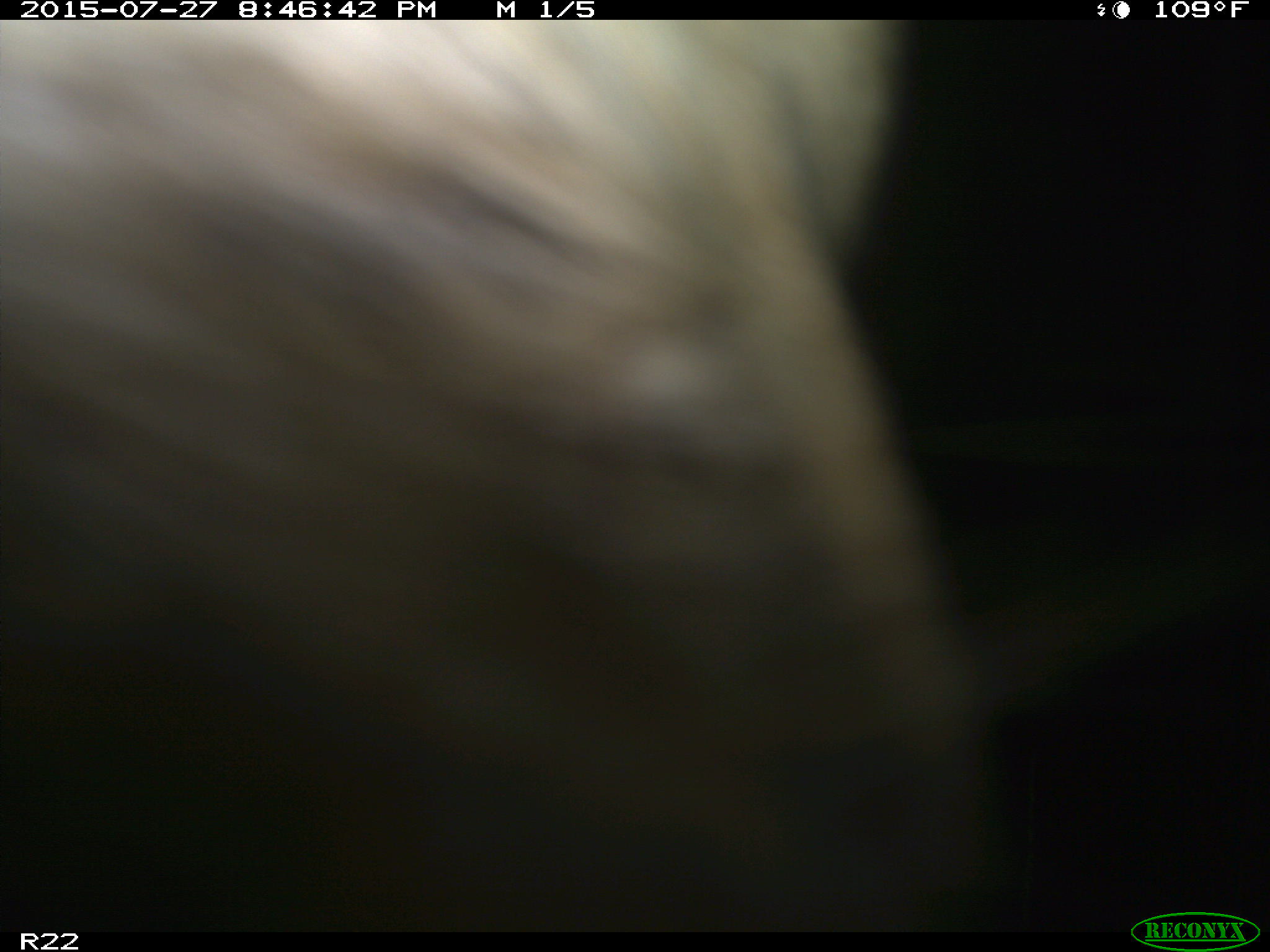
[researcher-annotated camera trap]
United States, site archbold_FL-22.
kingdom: Animalia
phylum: Chordata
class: Mammalia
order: Artiodactyla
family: Bovidae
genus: Bos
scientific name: Bos taurus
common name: domestic cow